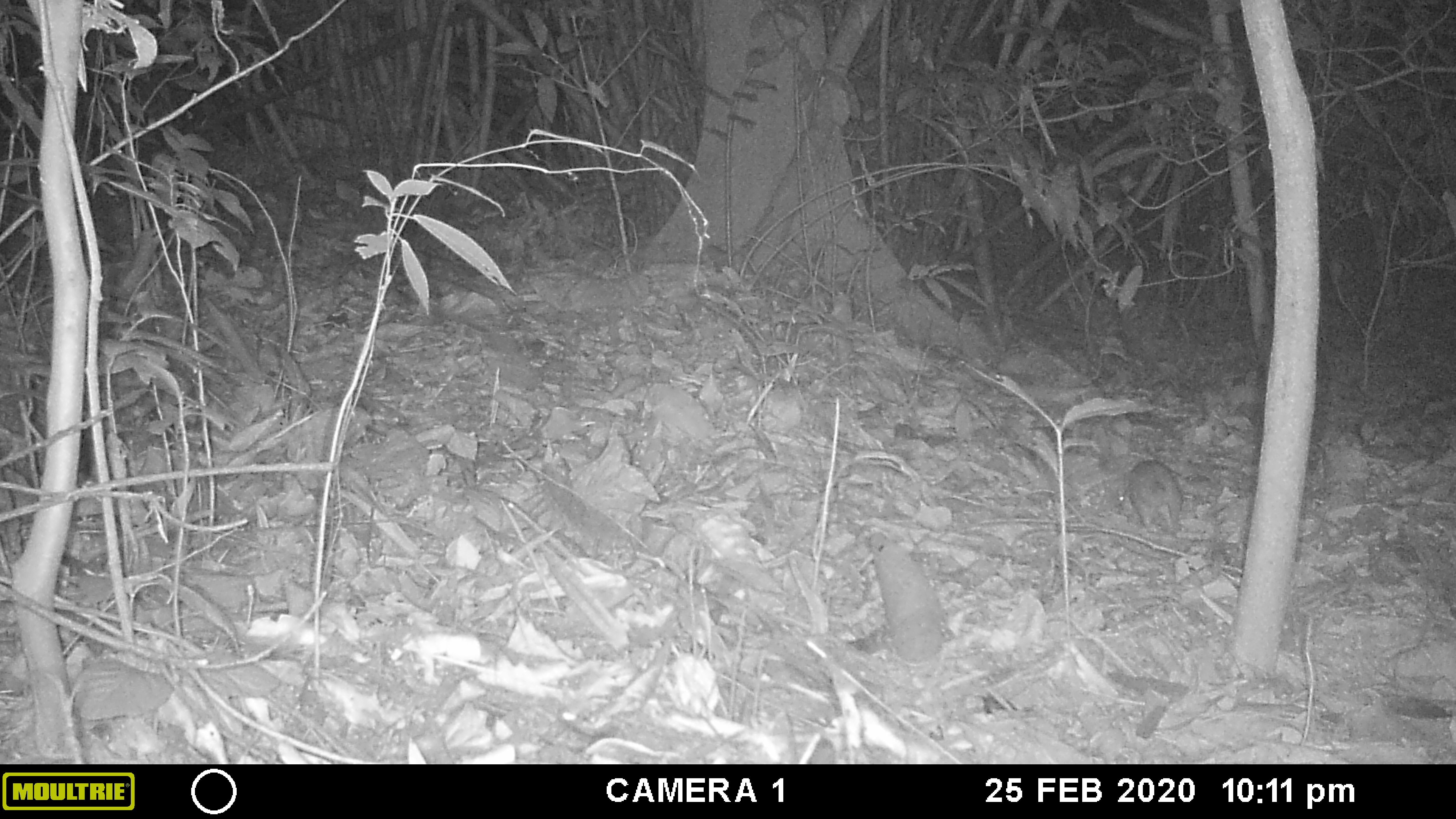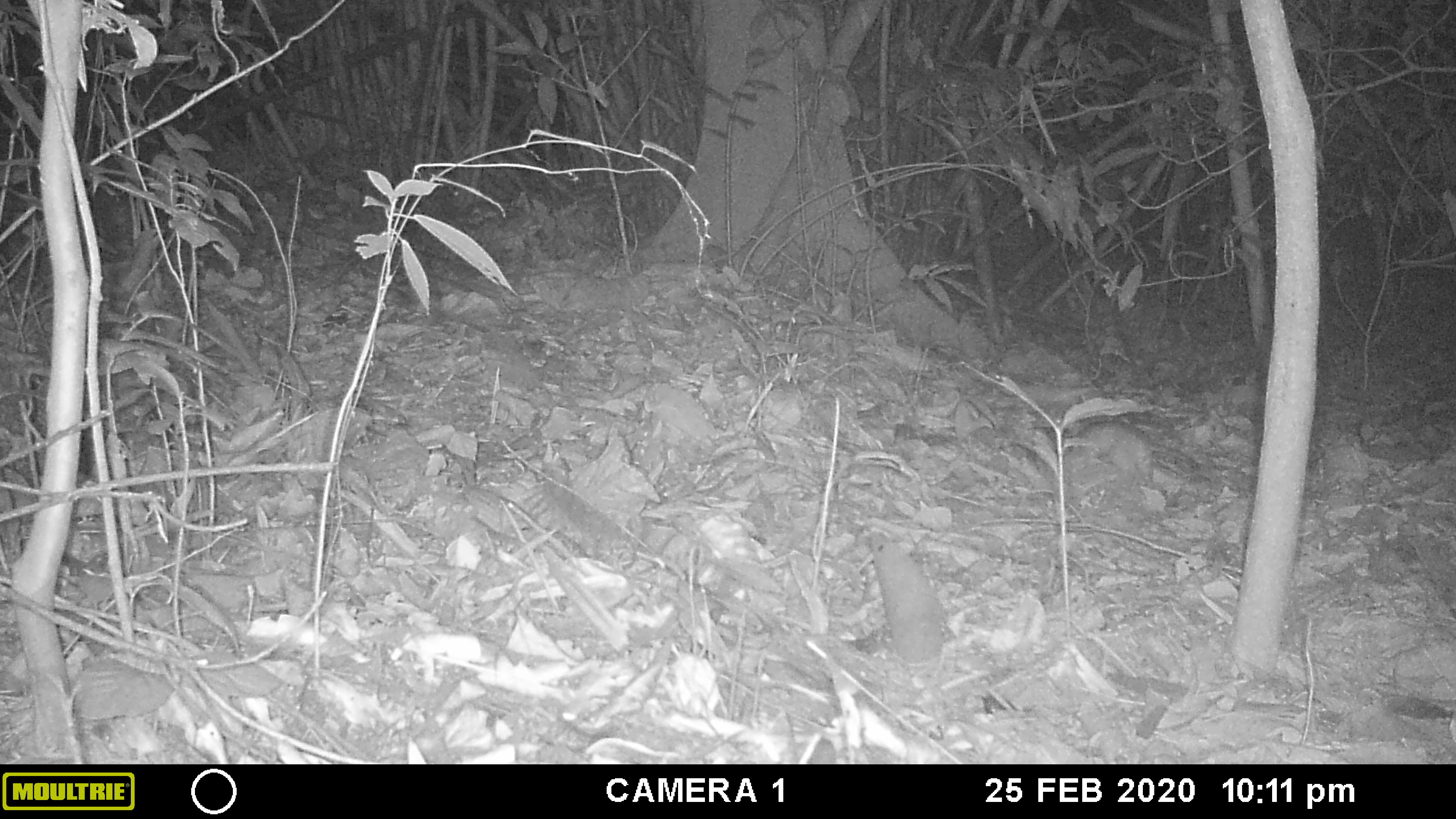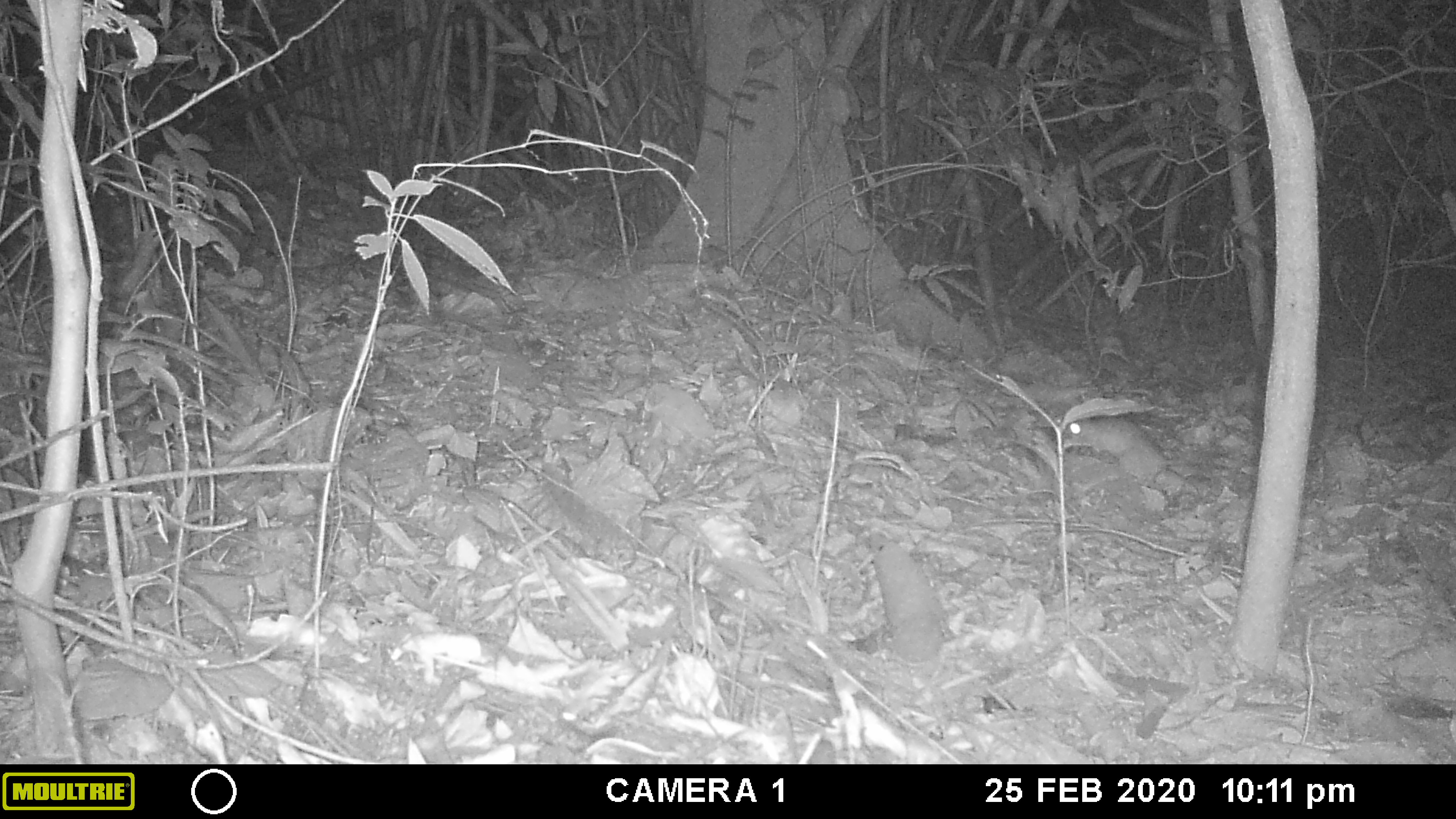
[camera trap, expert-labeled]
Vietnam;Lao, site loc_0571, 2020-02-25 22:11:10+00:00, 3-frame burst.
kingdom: Animalia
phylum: Chordata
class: Mammalia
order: Rodentia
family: Muridae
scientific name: Muridae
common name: old-world mice and rats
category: unidentified murid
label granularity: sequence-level